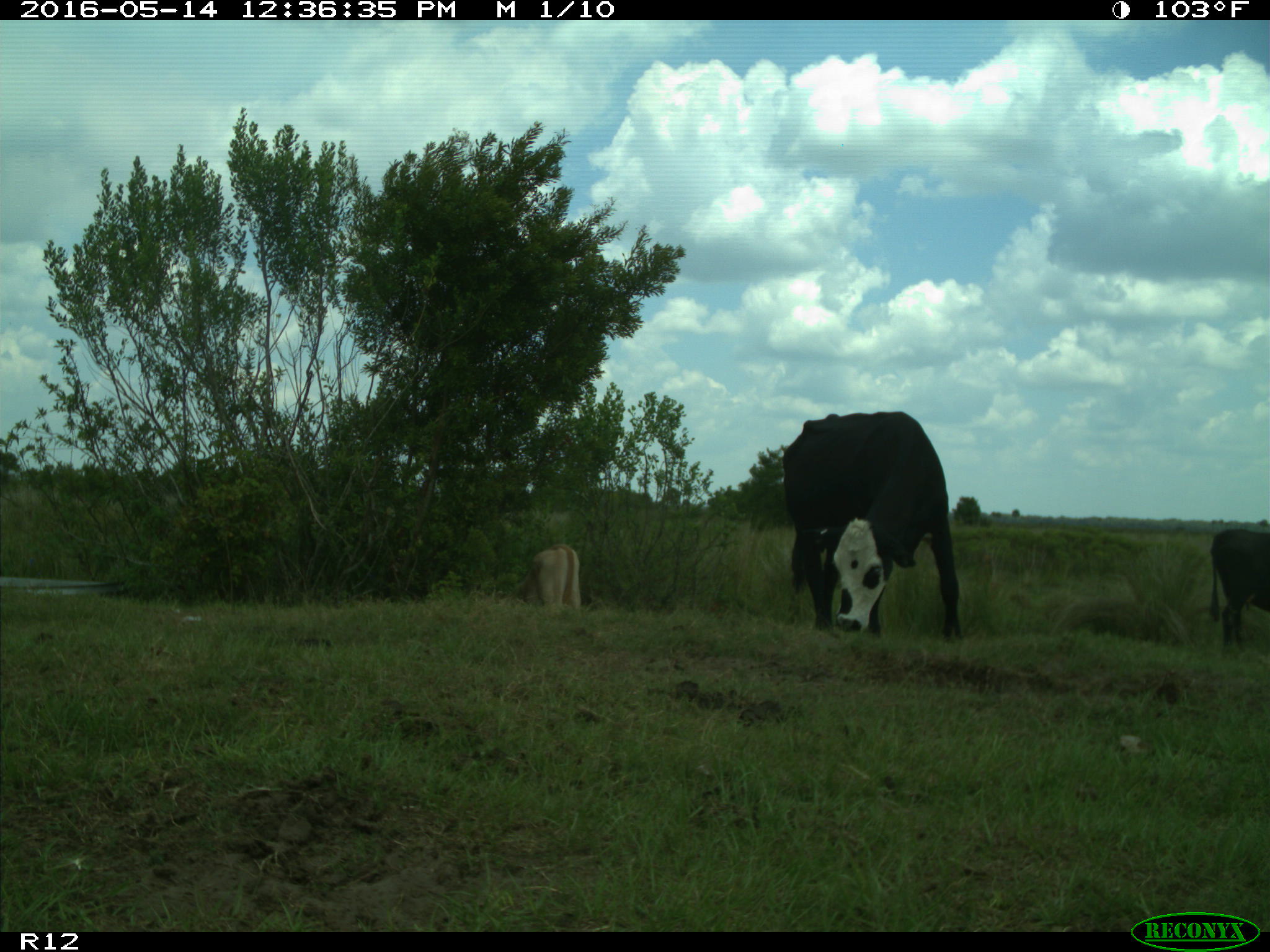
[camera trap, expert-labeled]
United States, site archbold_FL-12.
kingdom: Animalia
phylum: Chordata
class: Mammalia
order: Artiodactyla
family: Bovidae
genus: Bos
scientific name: Bos taurus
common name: domestic cow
Bos taurus (domestic cow).